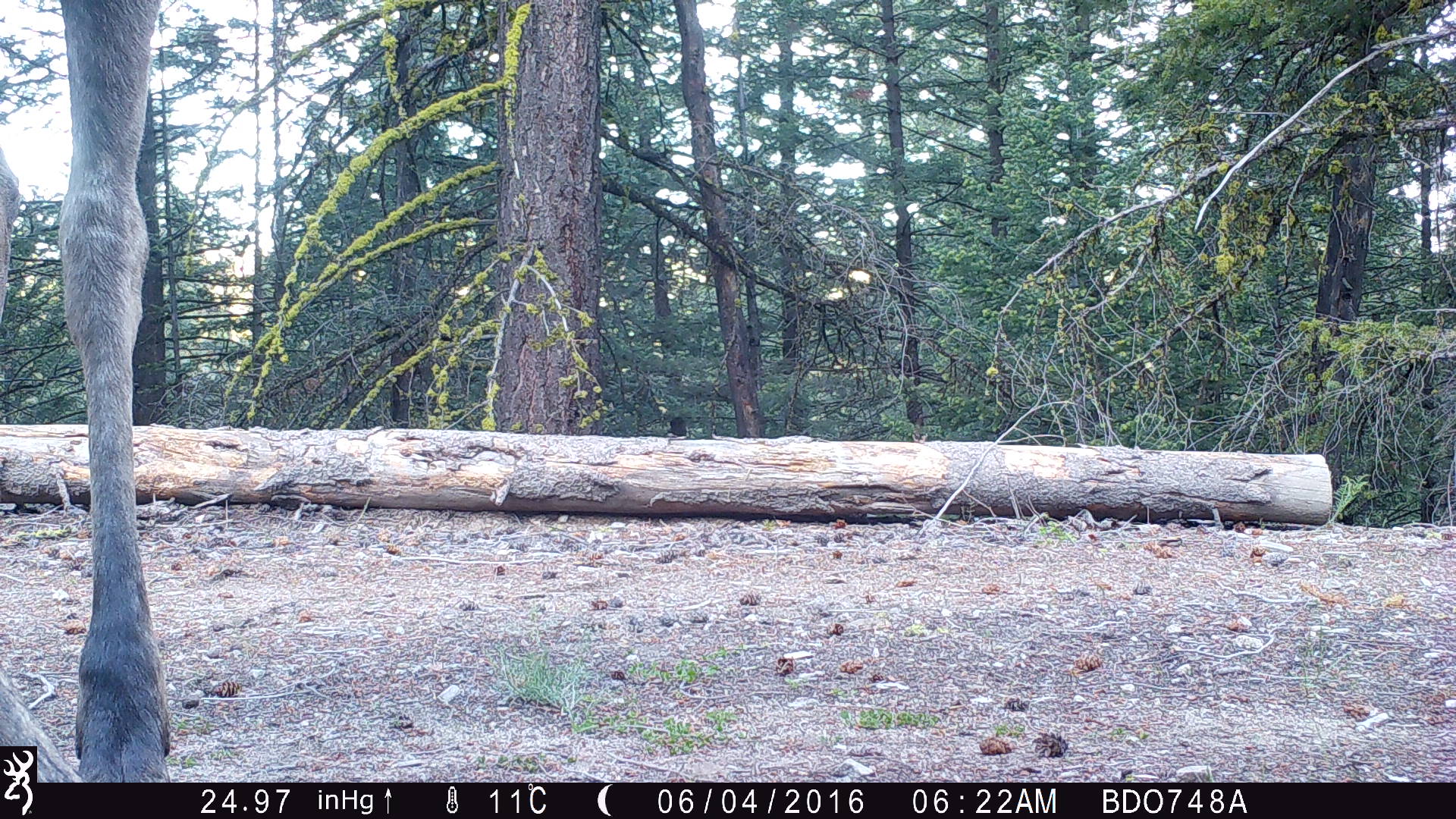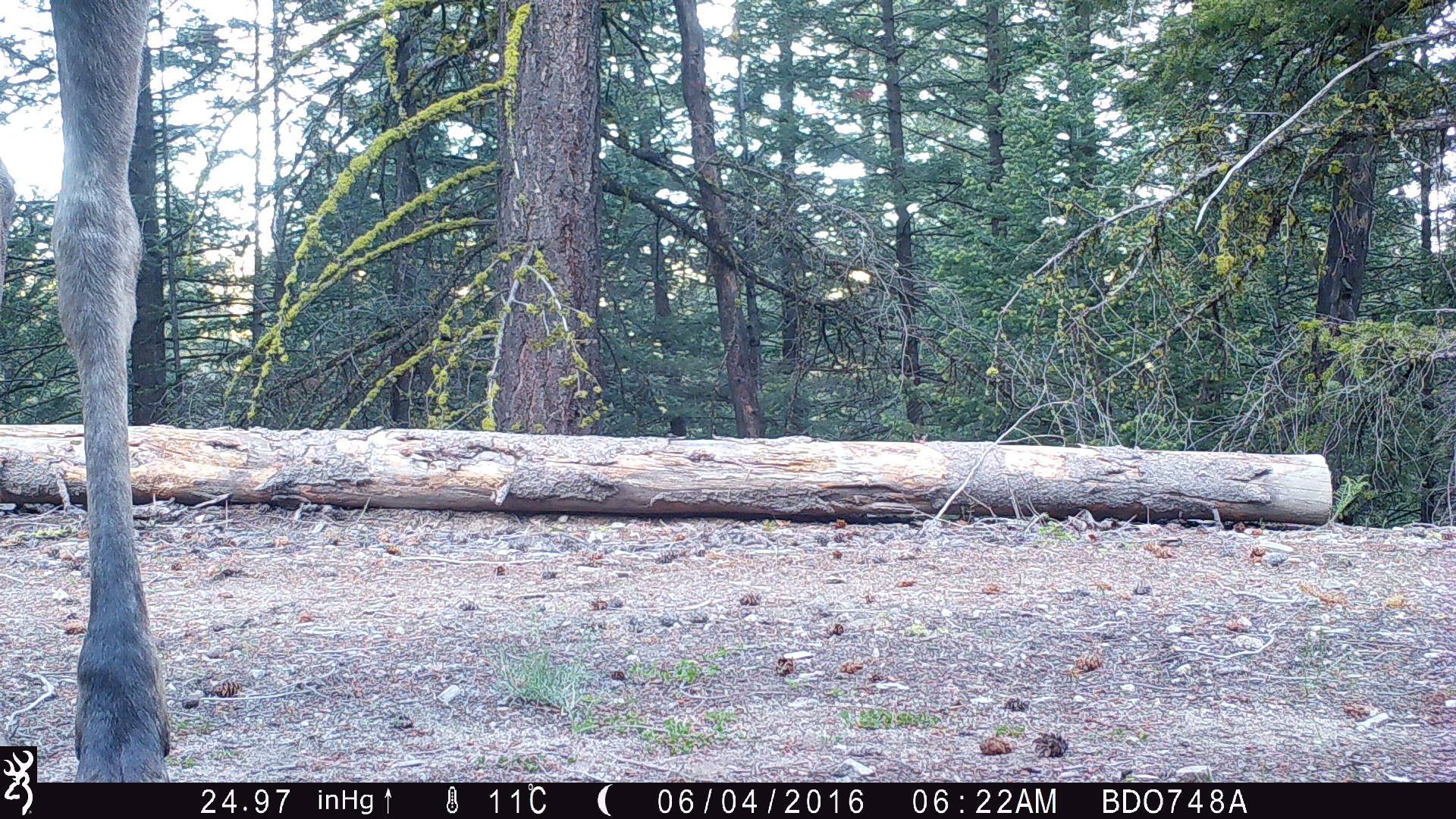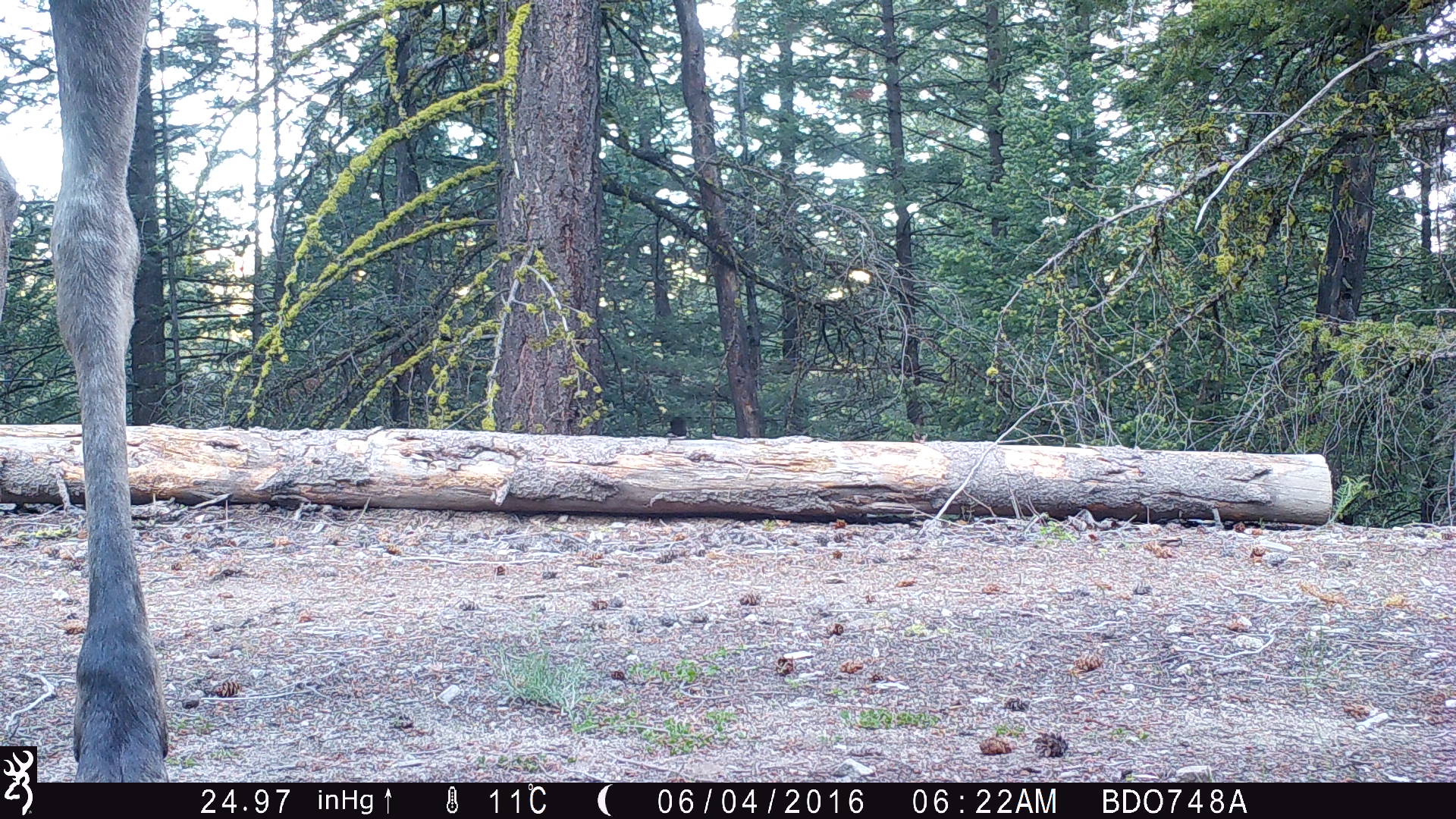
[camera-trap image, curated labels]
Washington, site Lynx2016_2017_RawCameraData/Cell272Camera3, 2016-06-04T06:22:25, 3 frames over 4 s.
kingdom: Animalia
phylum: Chordata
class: Mammalia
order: Artiodactyla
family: Cervidae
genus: Alces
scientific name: Alces alces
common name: moose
Alces alces (moose). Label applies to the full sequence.